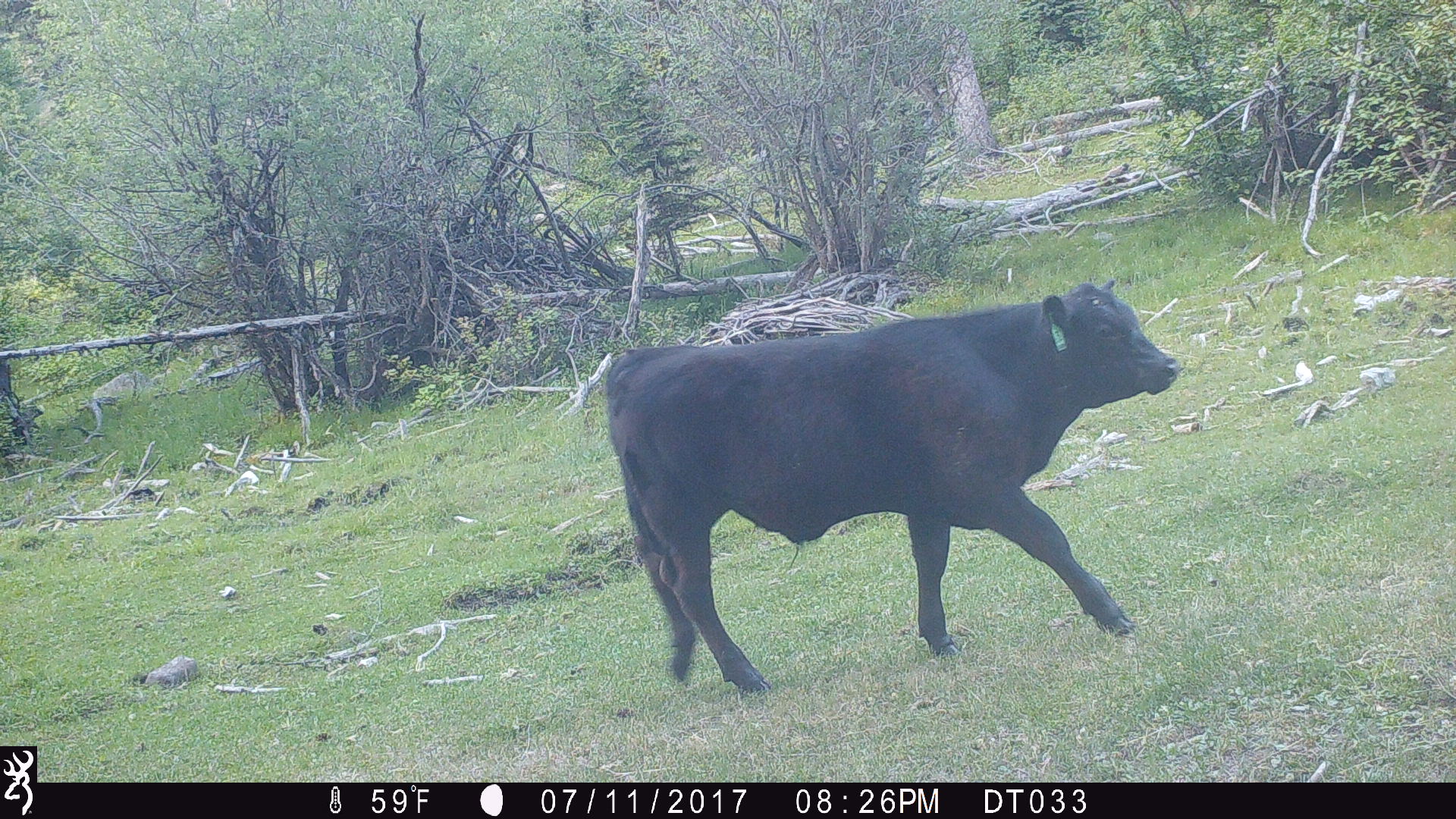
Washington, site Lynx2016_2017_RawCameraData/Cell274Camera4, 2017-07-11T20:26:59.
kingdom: Animalia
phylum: Chordata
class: Mammalia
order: Artiodactyla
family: Bovidae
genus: Bos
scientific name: Bos taurus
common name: domestic cattle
Domestic cattle (Bos taurus). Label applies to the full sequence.